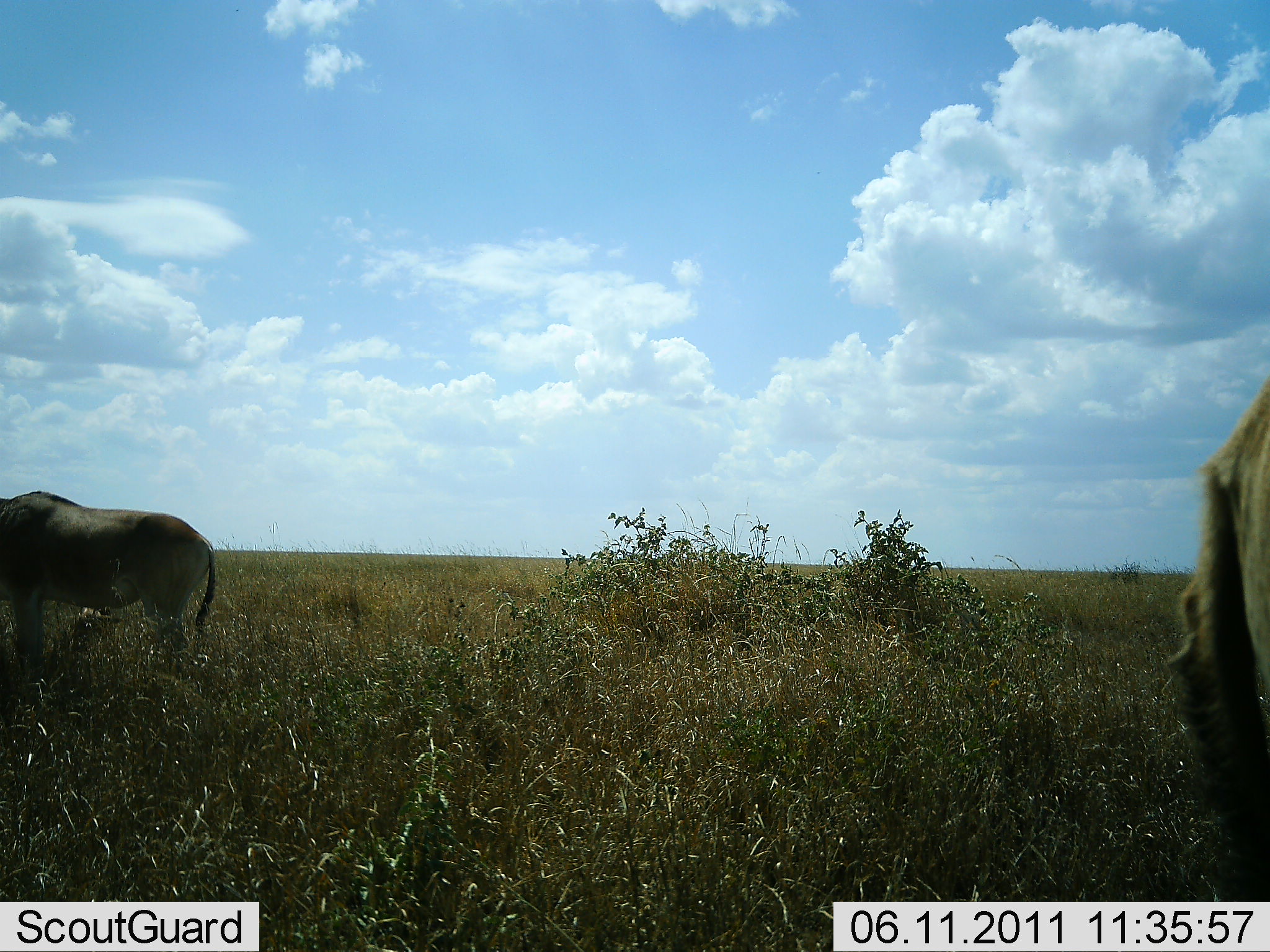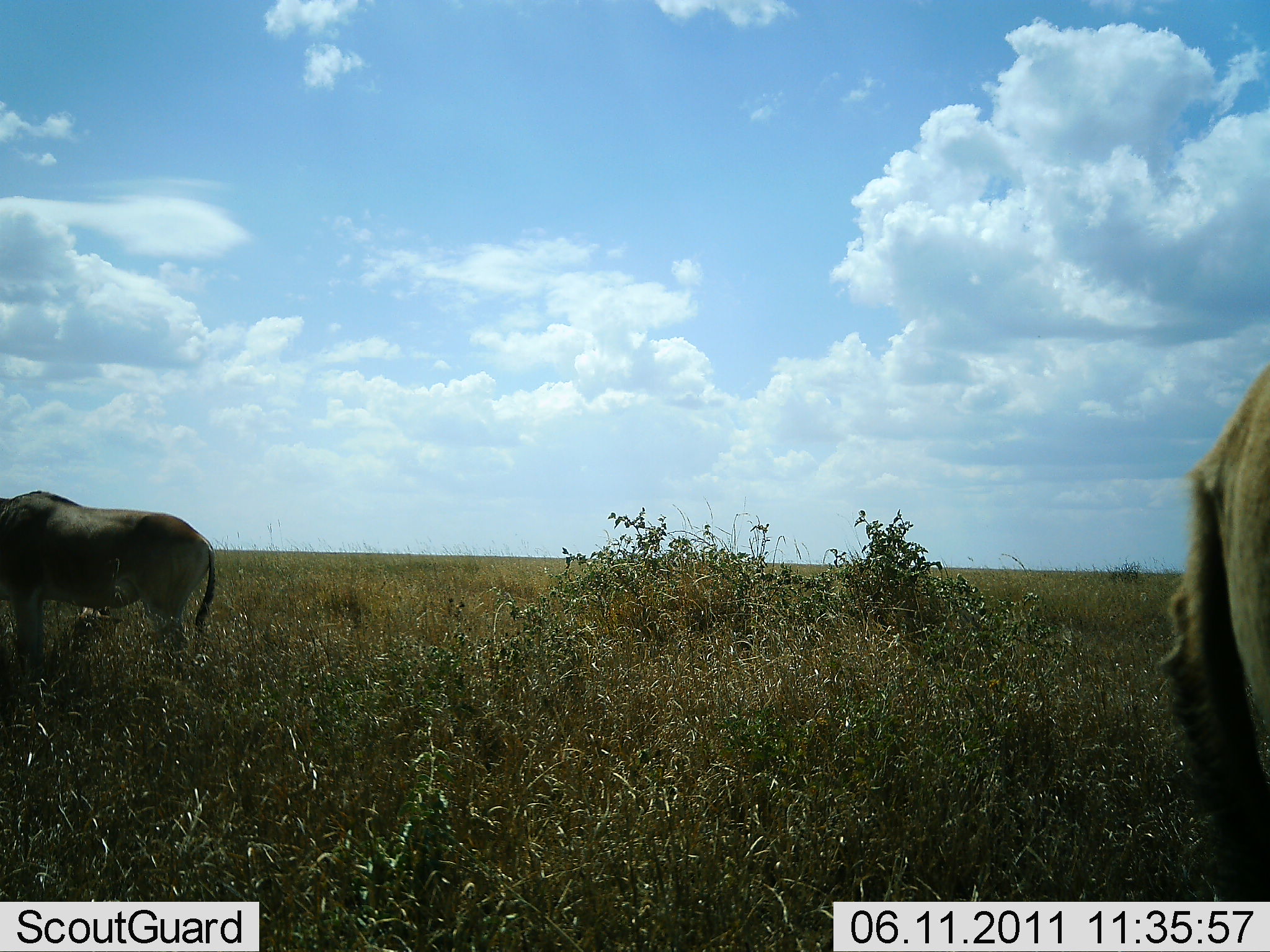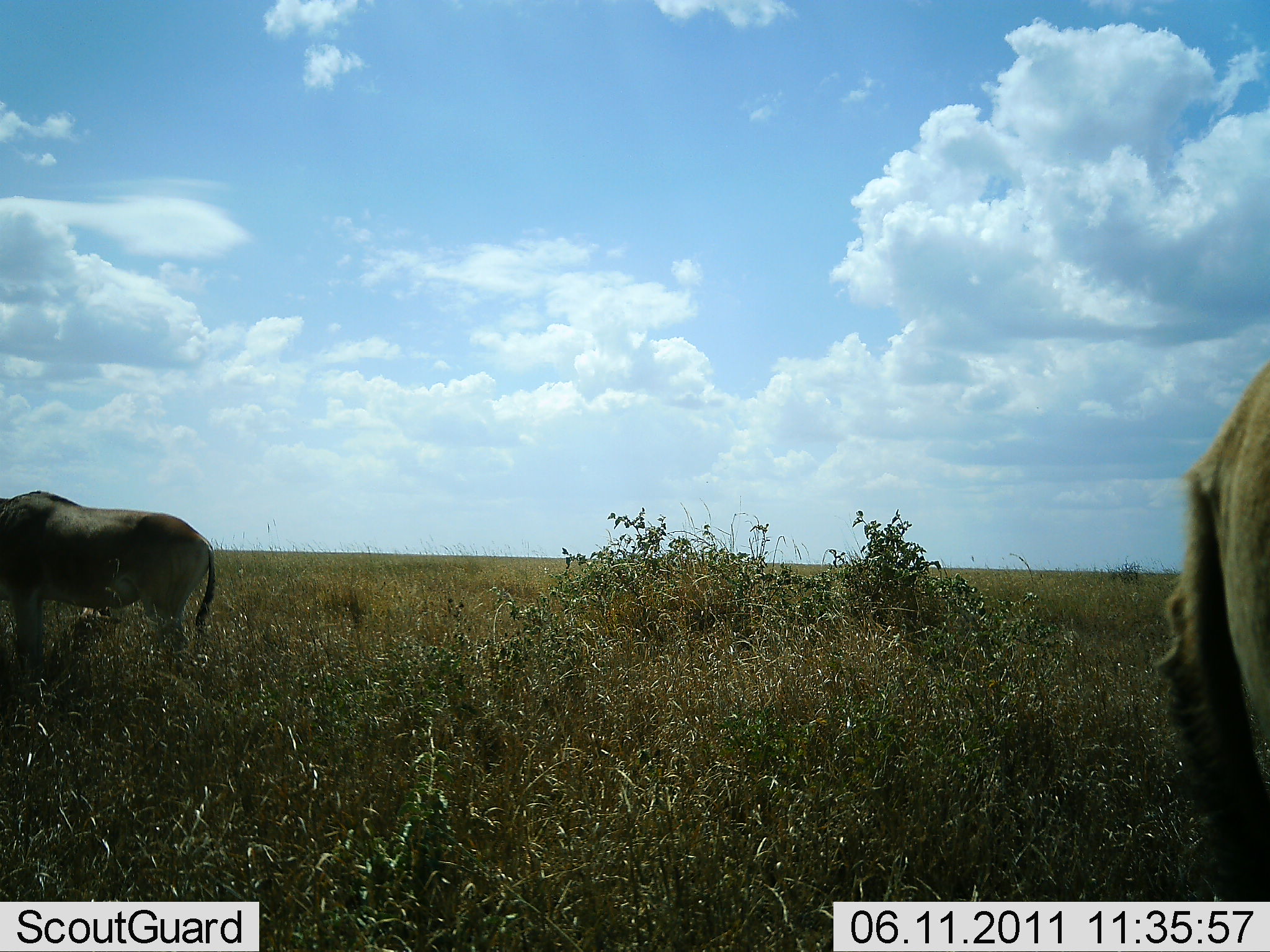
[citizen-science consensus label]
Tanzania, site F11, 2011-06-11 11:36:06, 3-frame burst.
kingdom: Animalia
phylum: Chordata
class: Mammalia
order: Artiodactyla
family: Bovidae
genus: Alcelaphus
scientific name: Alcelaphus buselaphus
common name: hartebeest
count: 2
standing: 83%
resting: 0%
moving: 17%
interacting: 0%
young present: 0%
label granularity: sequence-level